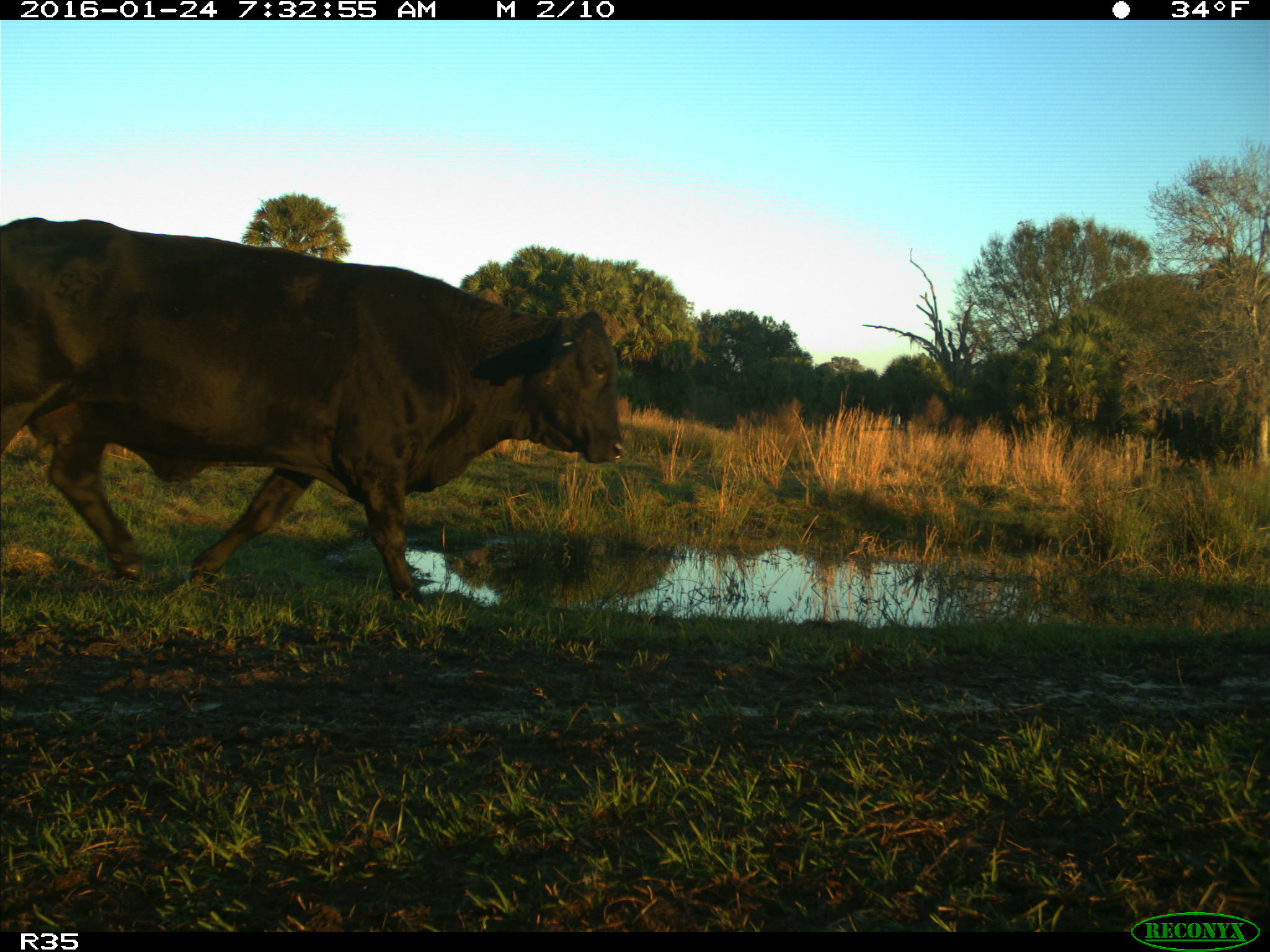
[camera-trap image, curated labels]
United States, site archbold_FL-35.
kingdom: Animalia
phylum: Chordata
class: Mammalia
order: Artiodactyla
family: Bovidae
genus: Bos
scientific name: Bos taurus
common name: domestic cow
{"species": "Bos taurus (domestic cow)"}